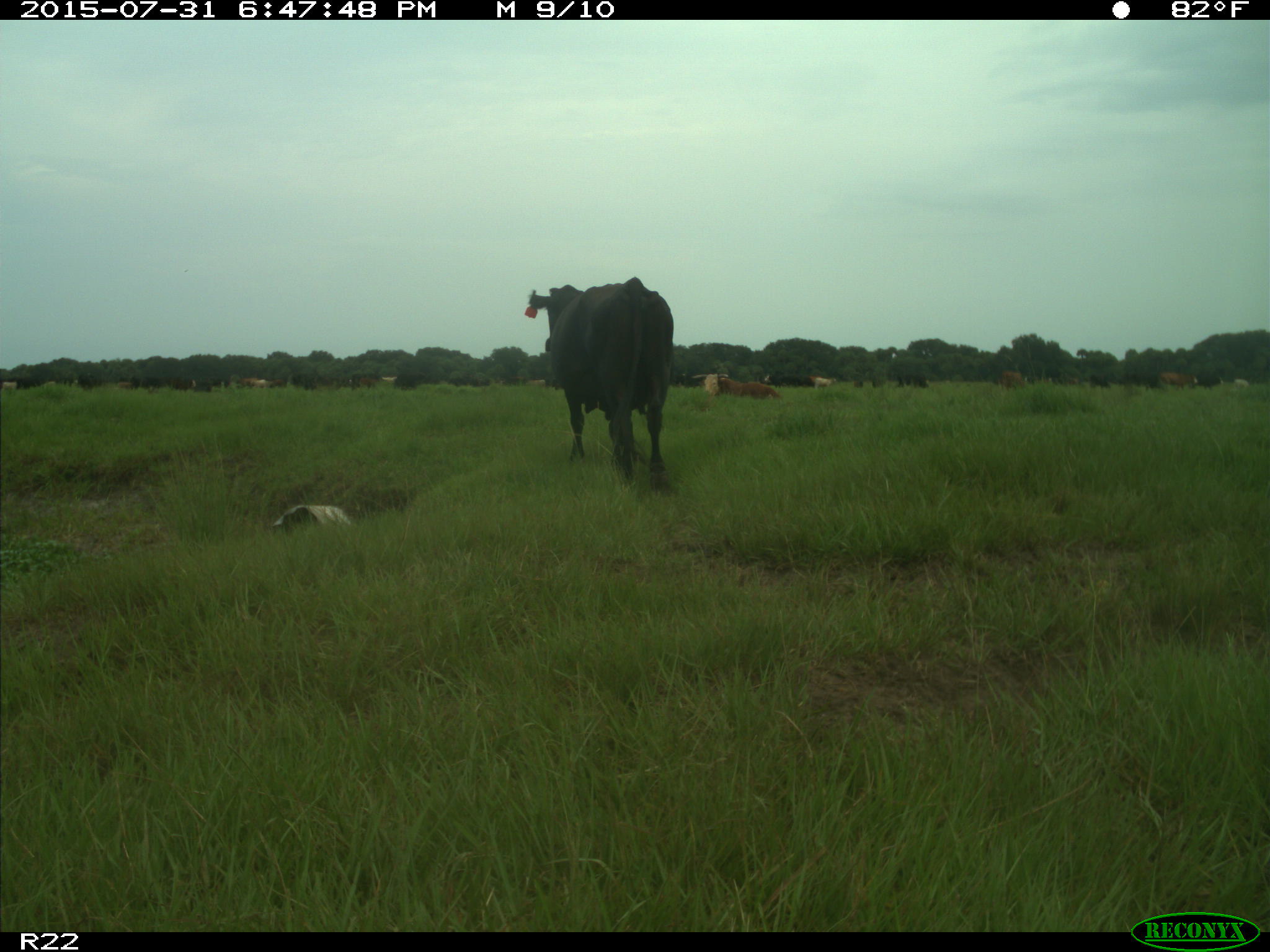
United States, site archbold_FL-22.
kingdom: Animalia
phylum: Chordata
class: Mammalia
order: Artiodactyla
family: Bovidae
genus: Bos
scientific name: Bos taurus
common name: domestic cow